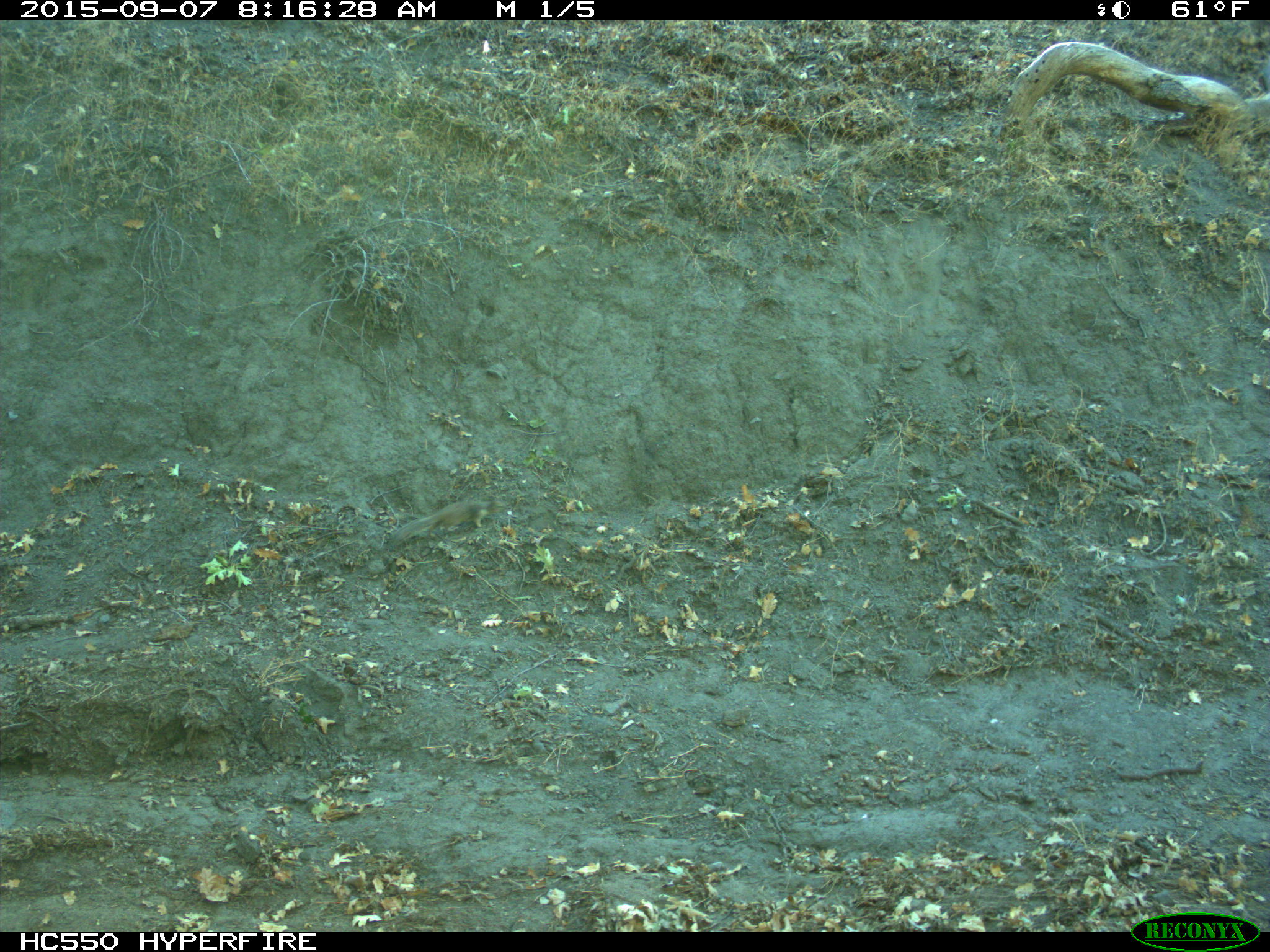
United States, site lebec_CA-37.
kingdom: Animalia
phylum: Chordata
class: Mammalia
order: Rodentia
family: Sciuridae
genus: Otospermophilus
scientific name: Otospermophilus beecheyi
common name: california ground squirrel